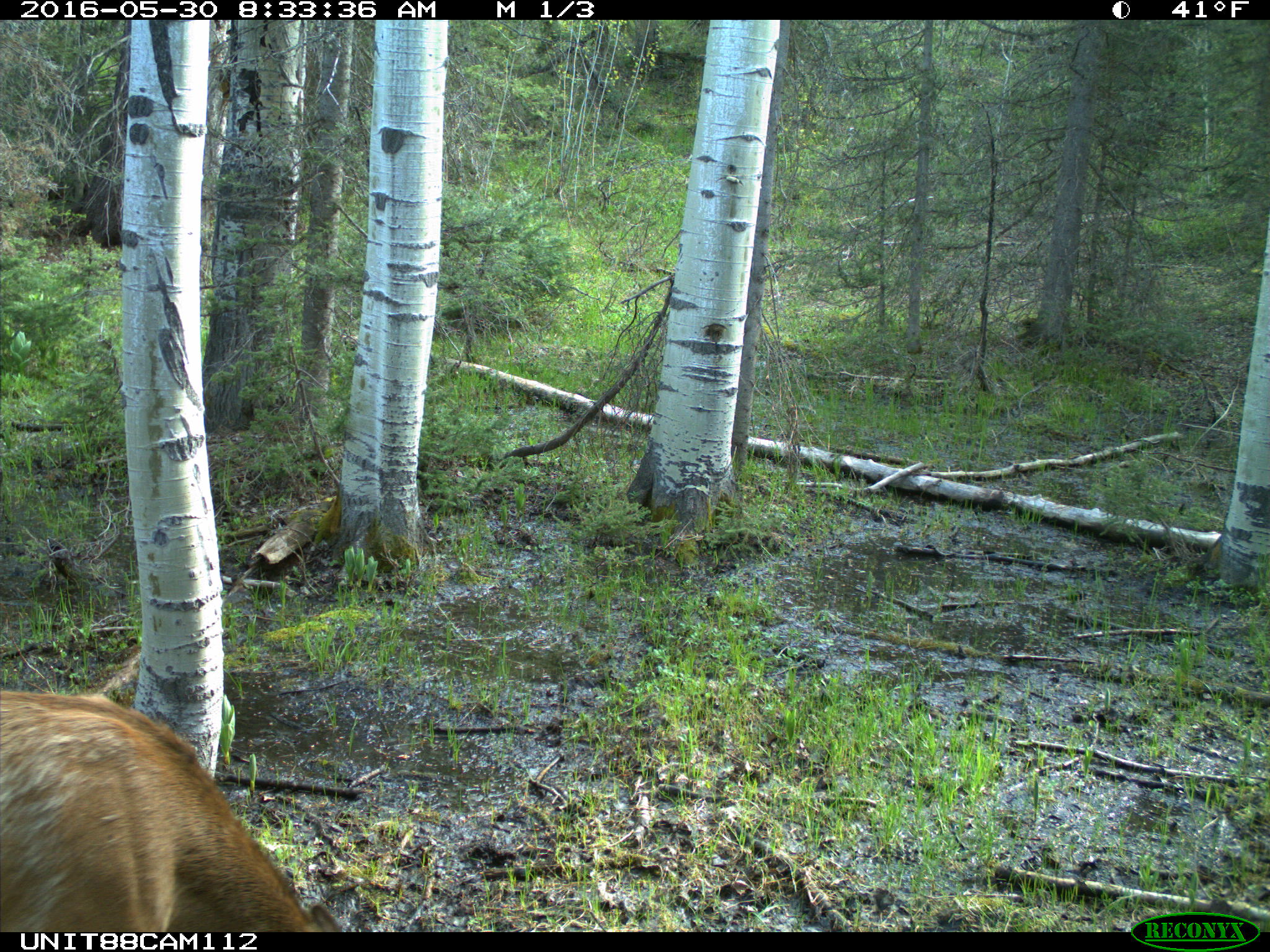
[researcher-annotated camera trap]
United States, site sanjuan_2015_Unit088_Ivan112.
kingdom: Animalia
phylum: Chordata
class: Mammalia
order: Artiodactyla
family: Cervidae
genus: Cervus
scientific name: Cervus elaphus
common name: red deer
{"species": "Cervus elaphus (red deer)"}